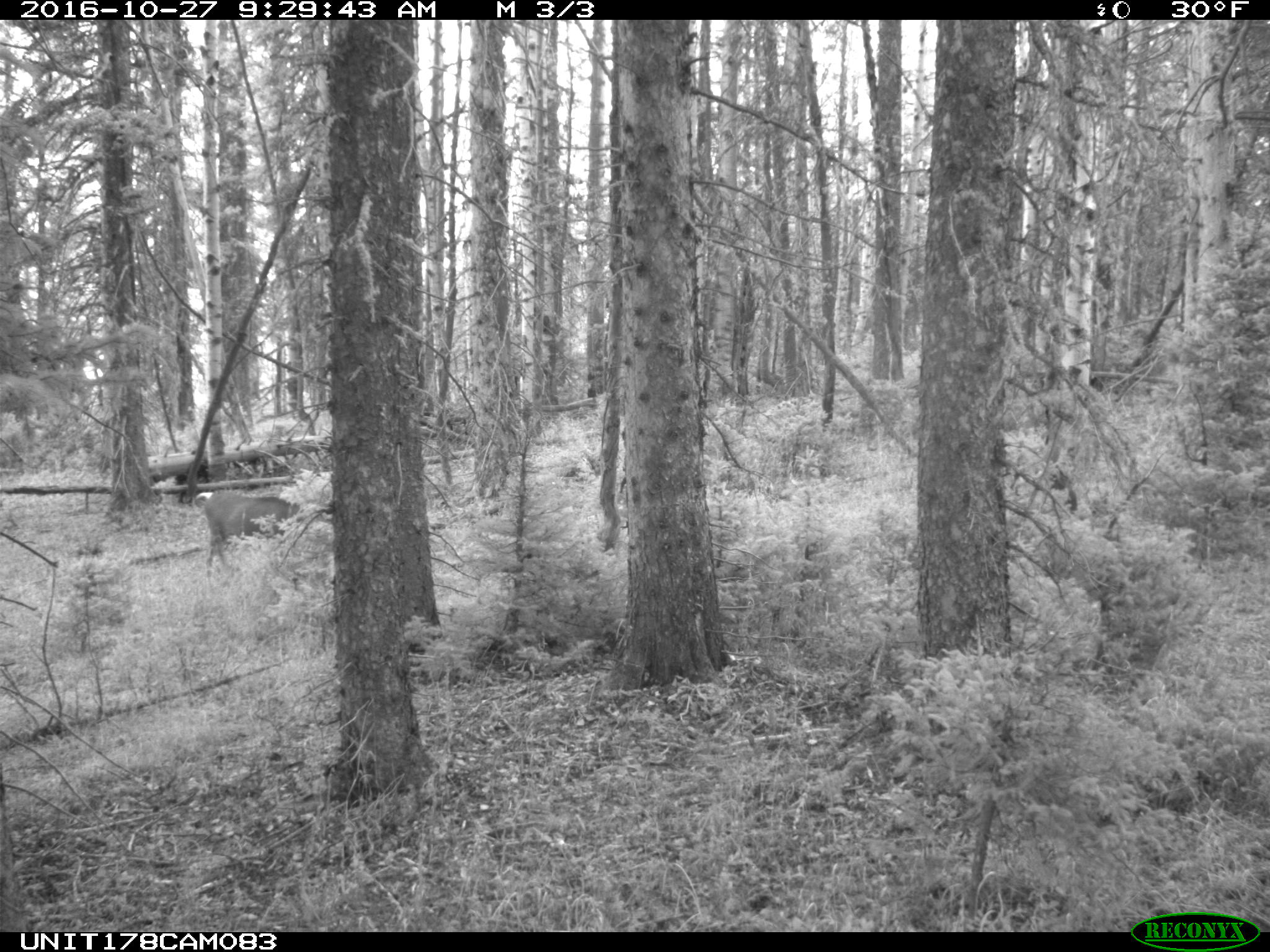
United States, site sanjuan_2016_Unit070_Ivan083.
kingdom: Animalia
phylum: Chordata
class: Mammalia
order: Artiodactyla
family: Cervidae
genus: Odocoileus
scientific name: Odocoileus hemionus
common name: mule deer